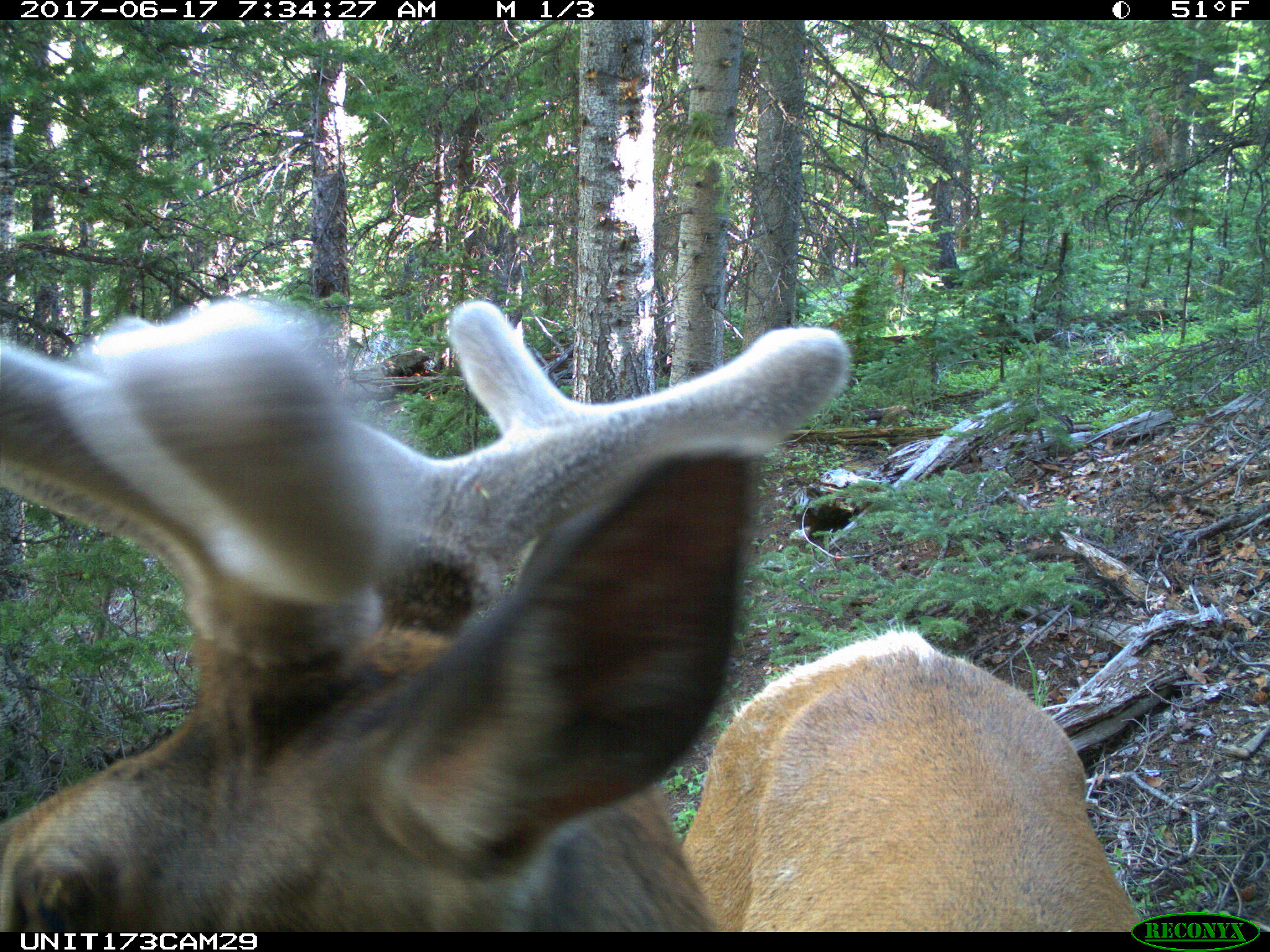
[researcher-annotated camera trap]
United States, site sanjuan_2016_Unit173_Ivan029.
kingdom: Animalia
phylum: Chordata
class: Mammalia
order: Artiodactyla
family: Cervidae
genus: Cervus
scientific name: Cervus elaphus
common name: red deer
Cervus elaphus (red deer).